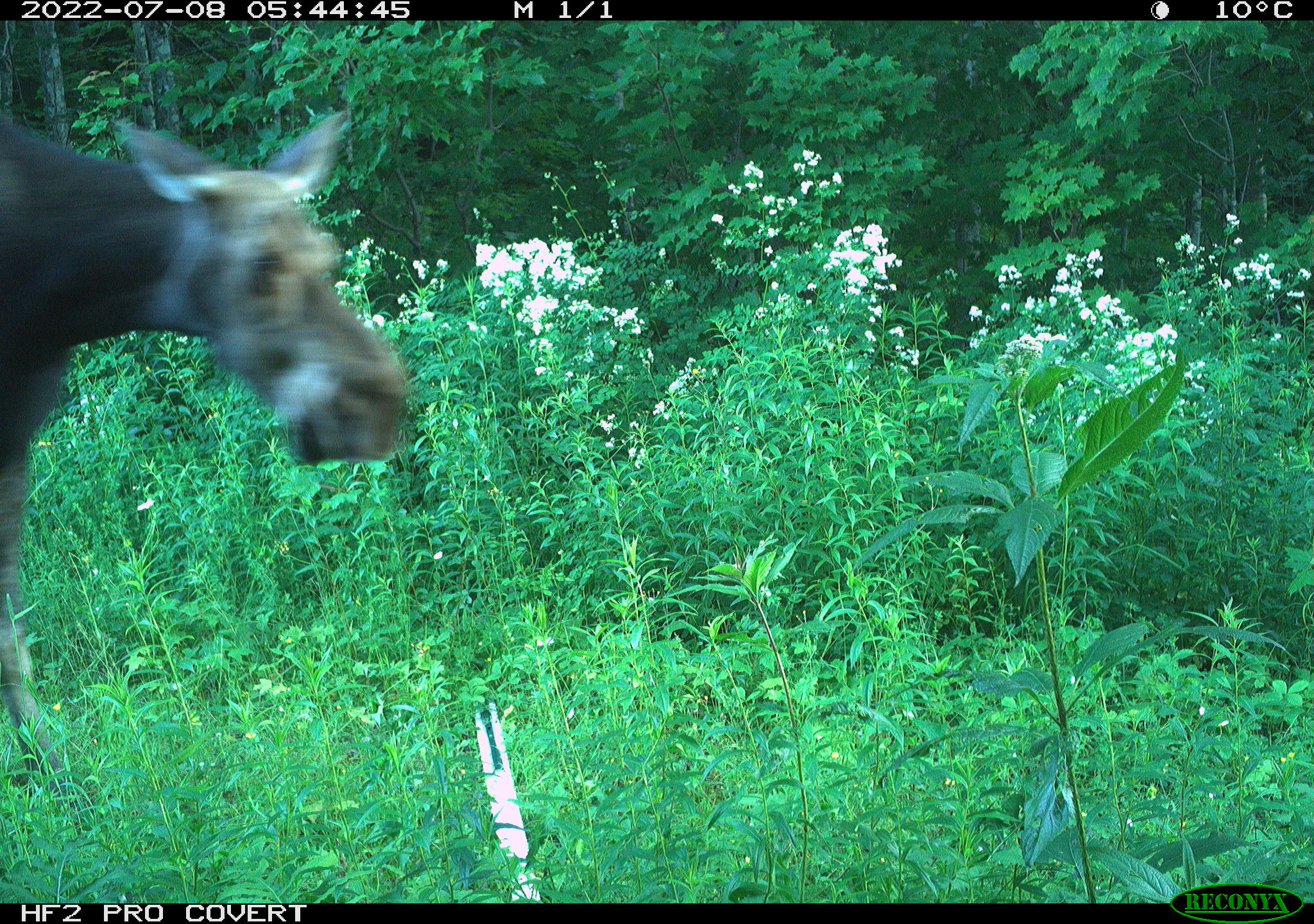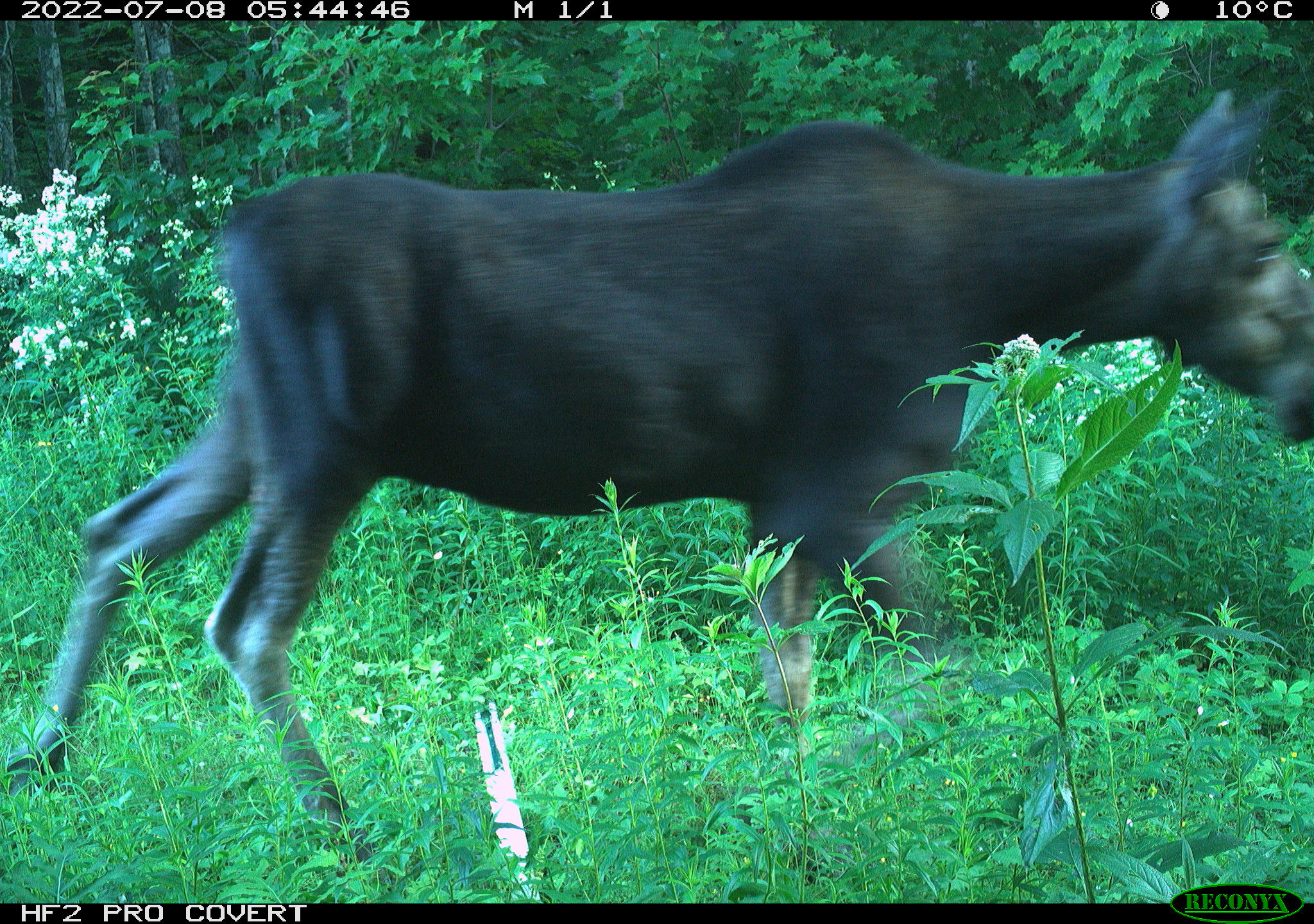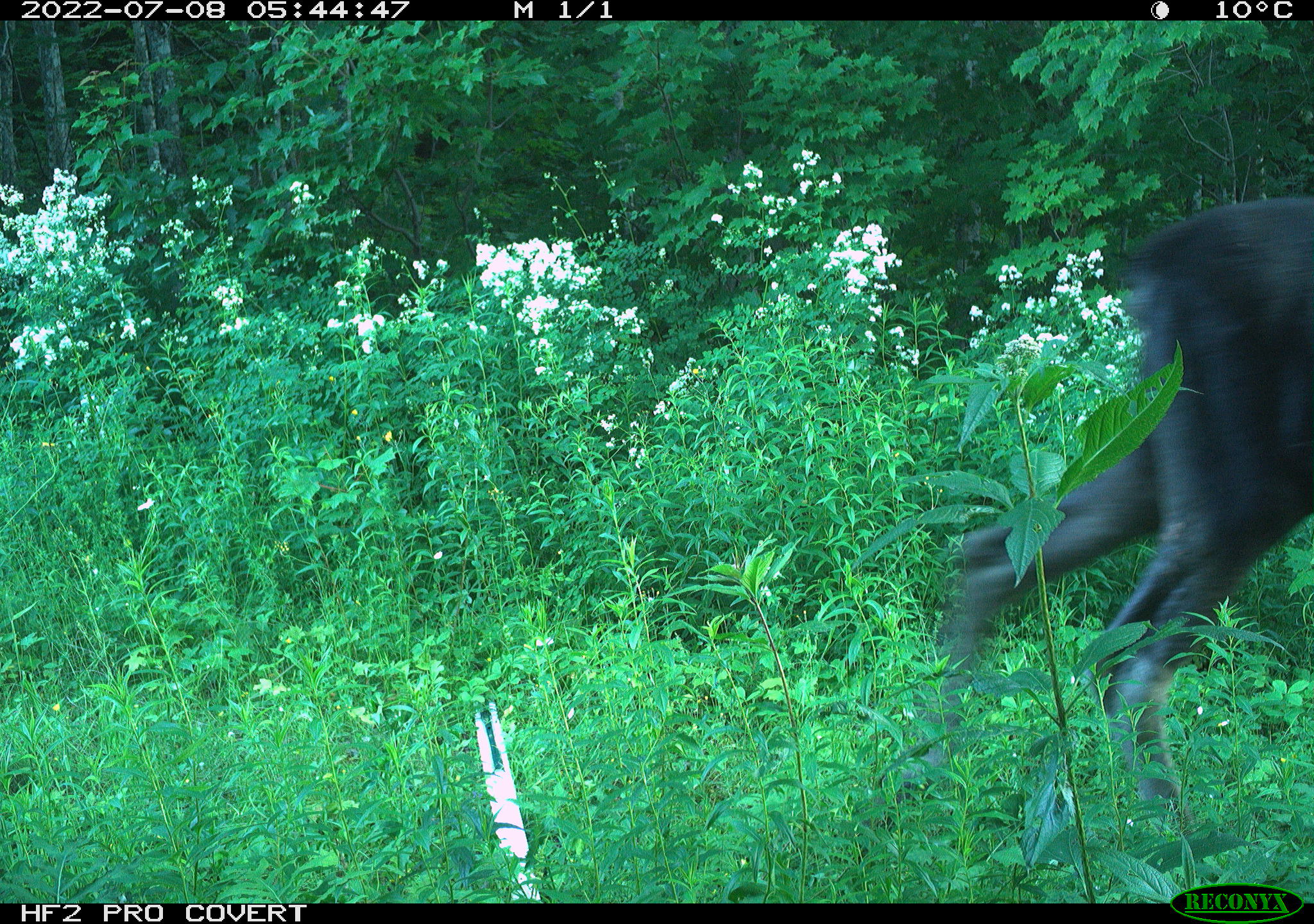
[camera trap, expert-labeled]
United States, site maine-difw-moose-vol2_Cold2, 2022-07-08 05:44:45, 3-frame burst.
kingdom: Animalia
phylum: Chordata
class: Mammalia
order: Artiodactyla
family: Cervidae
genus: Alces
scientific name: Alces alces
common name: moose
Moose (Alces alces).